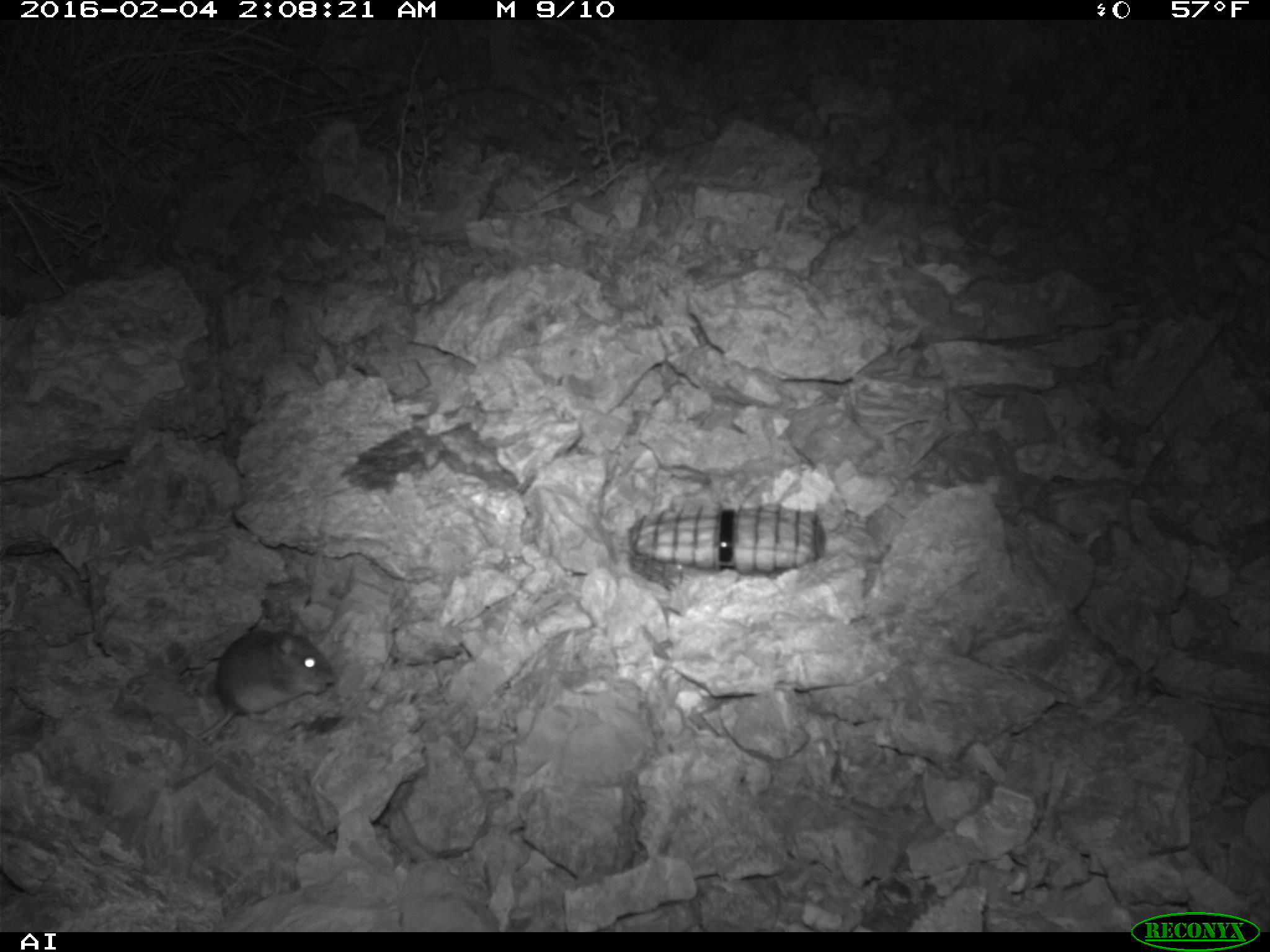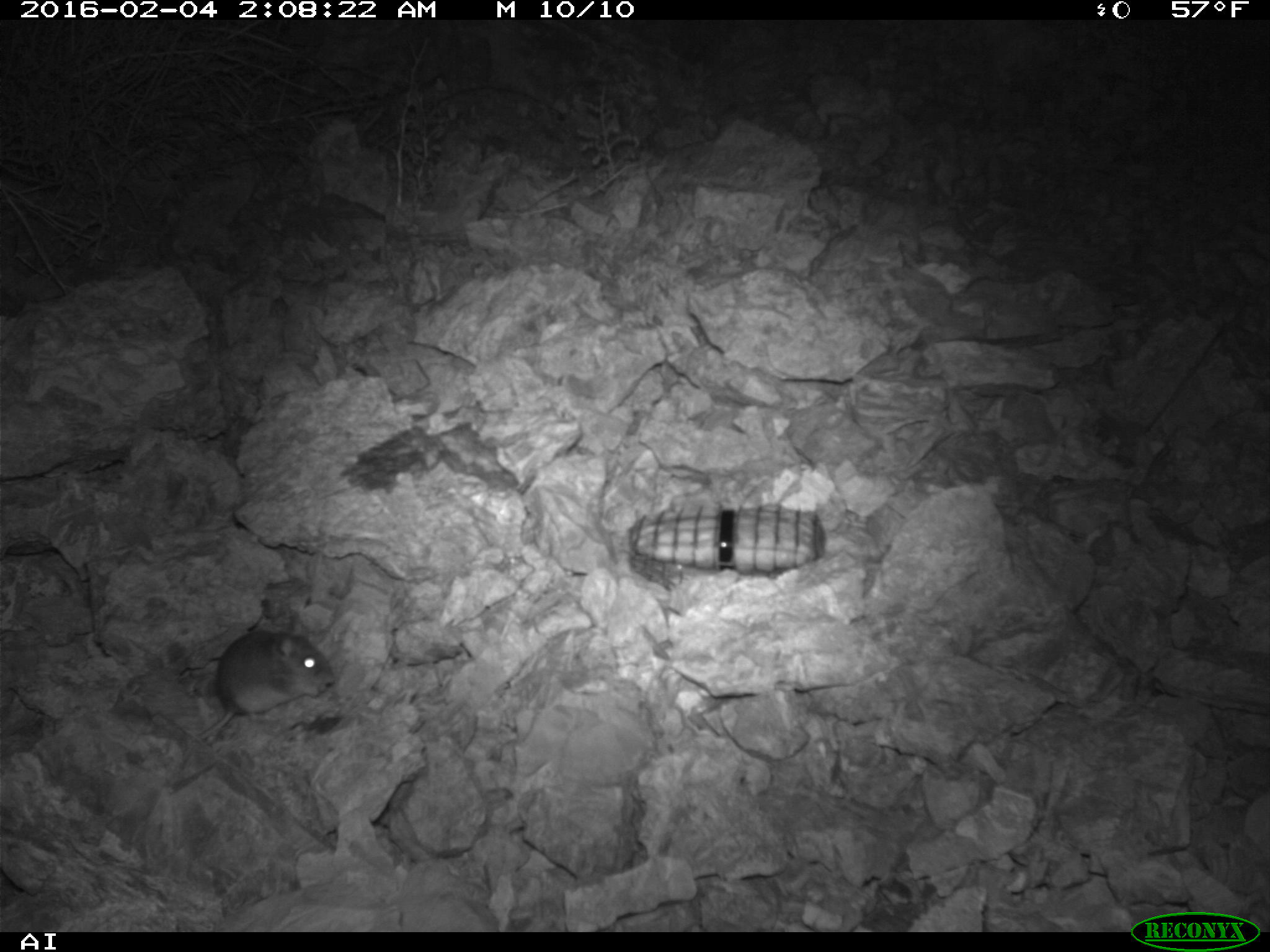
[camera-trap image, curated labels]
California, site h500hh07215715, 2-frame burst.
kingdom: Animalia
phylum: Chordata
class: Mammalia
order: Rodentia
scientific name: Rodentia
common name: rodent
Rodent (Rodentia).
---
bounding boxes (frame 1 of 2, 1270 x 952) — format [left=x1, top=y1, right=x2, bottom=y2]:
rodent: [left=182, top=622, right=334, bottom=759]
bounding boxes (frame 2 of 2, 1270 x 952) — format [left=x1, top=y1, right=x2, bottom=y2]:
rodent: [left=192, top=607, right=334, bottom=739]